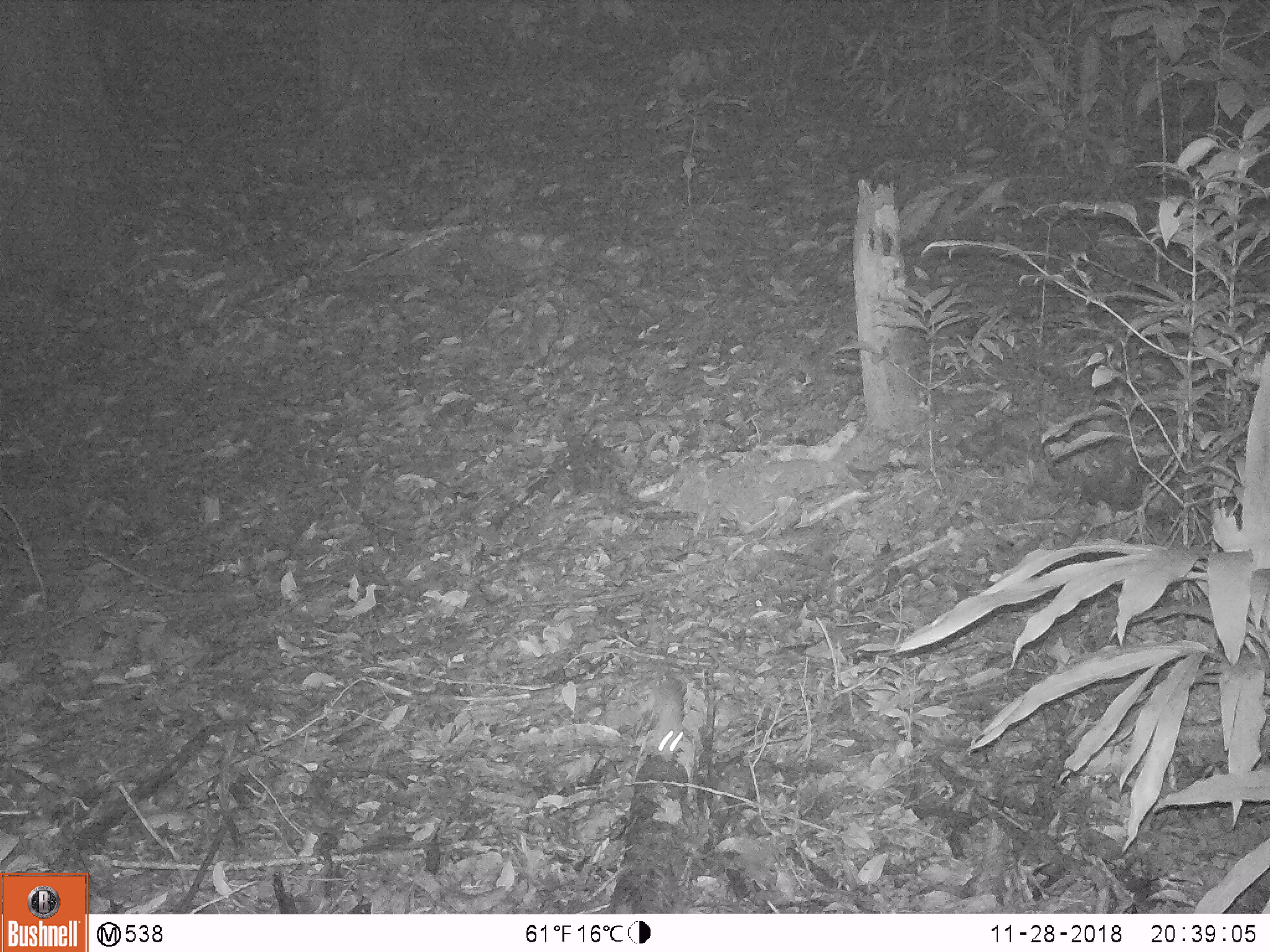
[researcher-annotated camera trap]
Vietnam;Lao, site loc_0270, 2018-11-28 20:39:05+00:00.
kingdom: Animalia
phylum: Chordata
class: Mammalia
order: Rodentia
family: Muridae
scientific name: Muridae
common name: old-world mice and rats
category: unidentified murid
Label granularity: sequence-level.